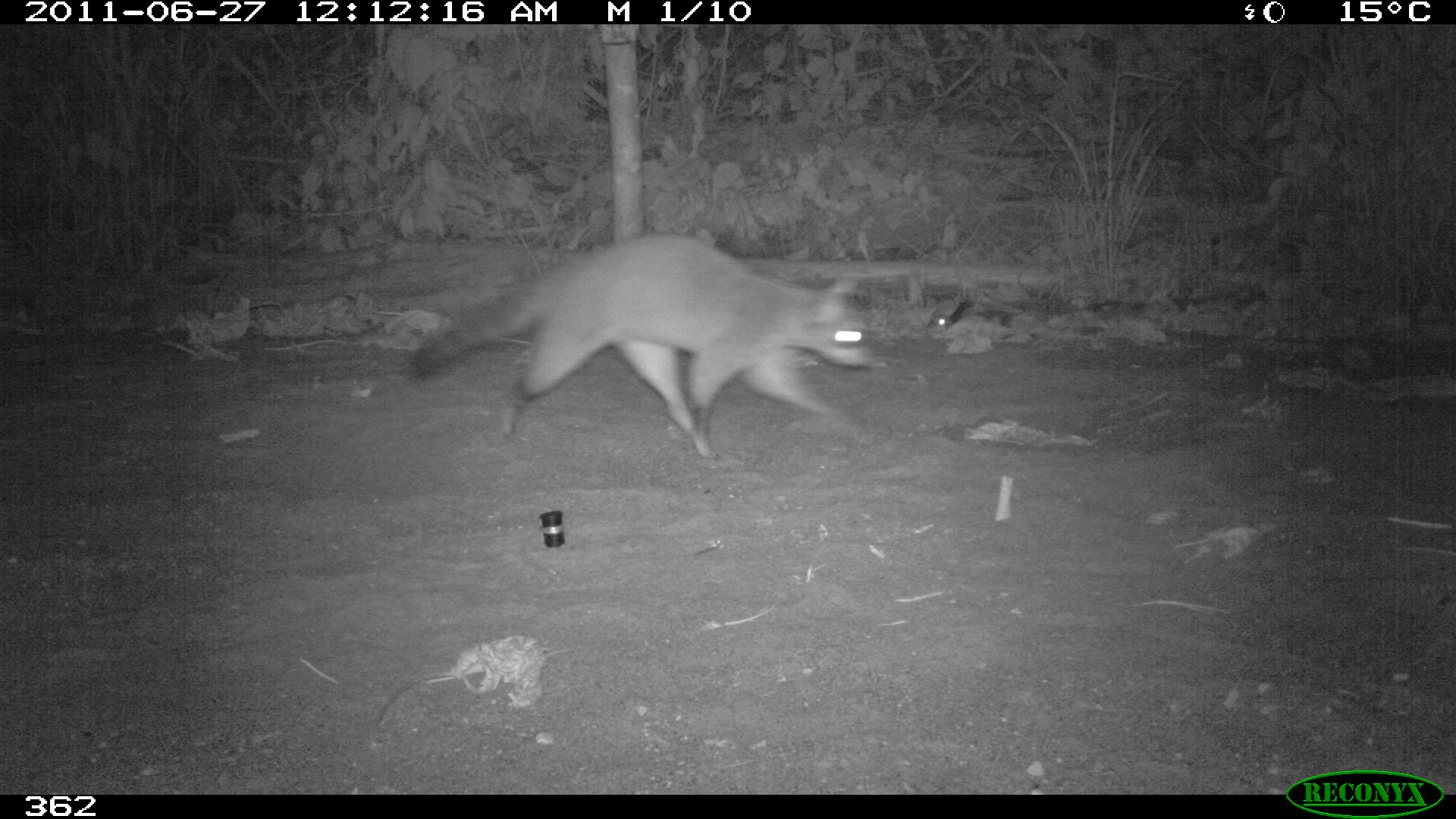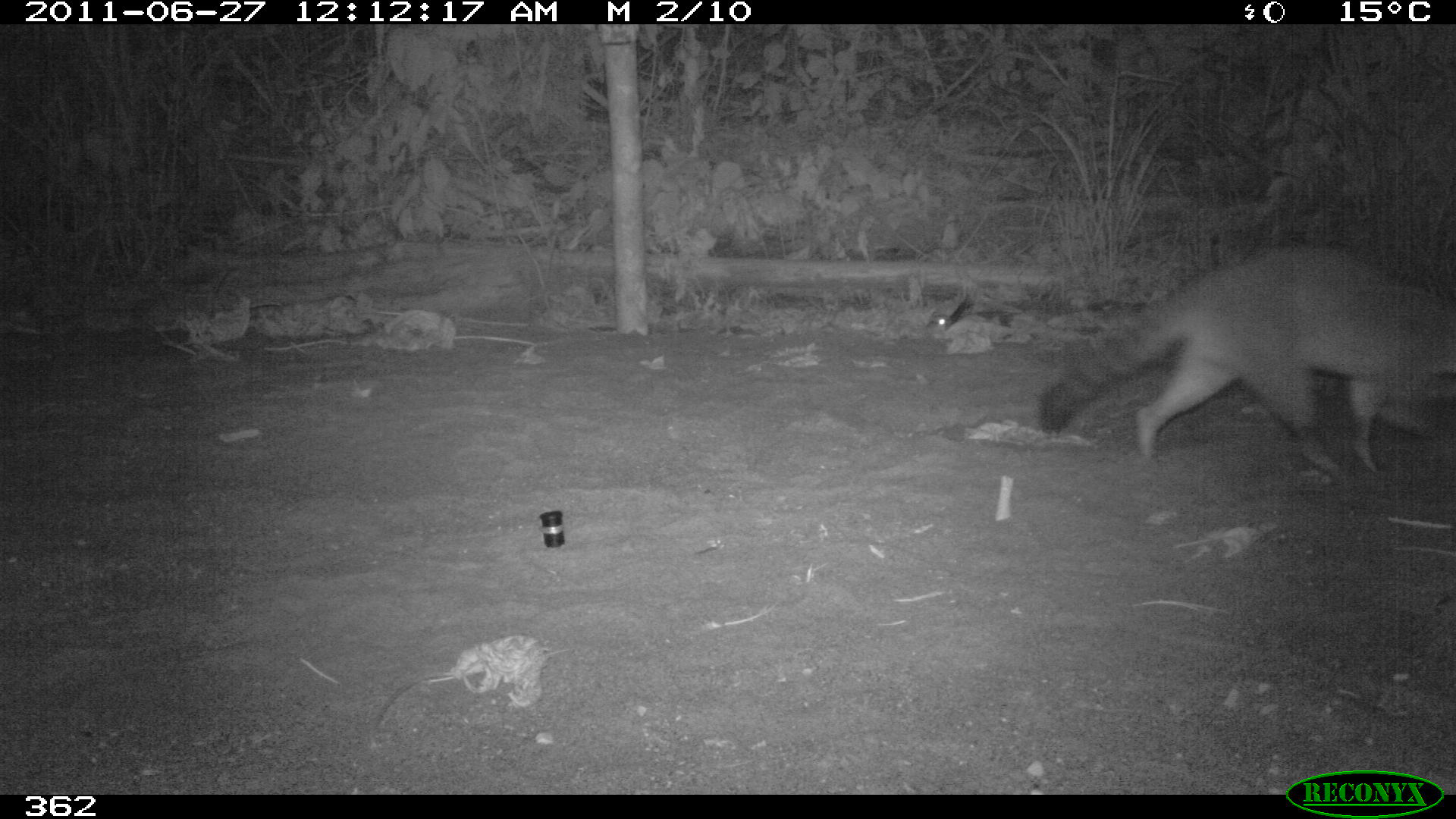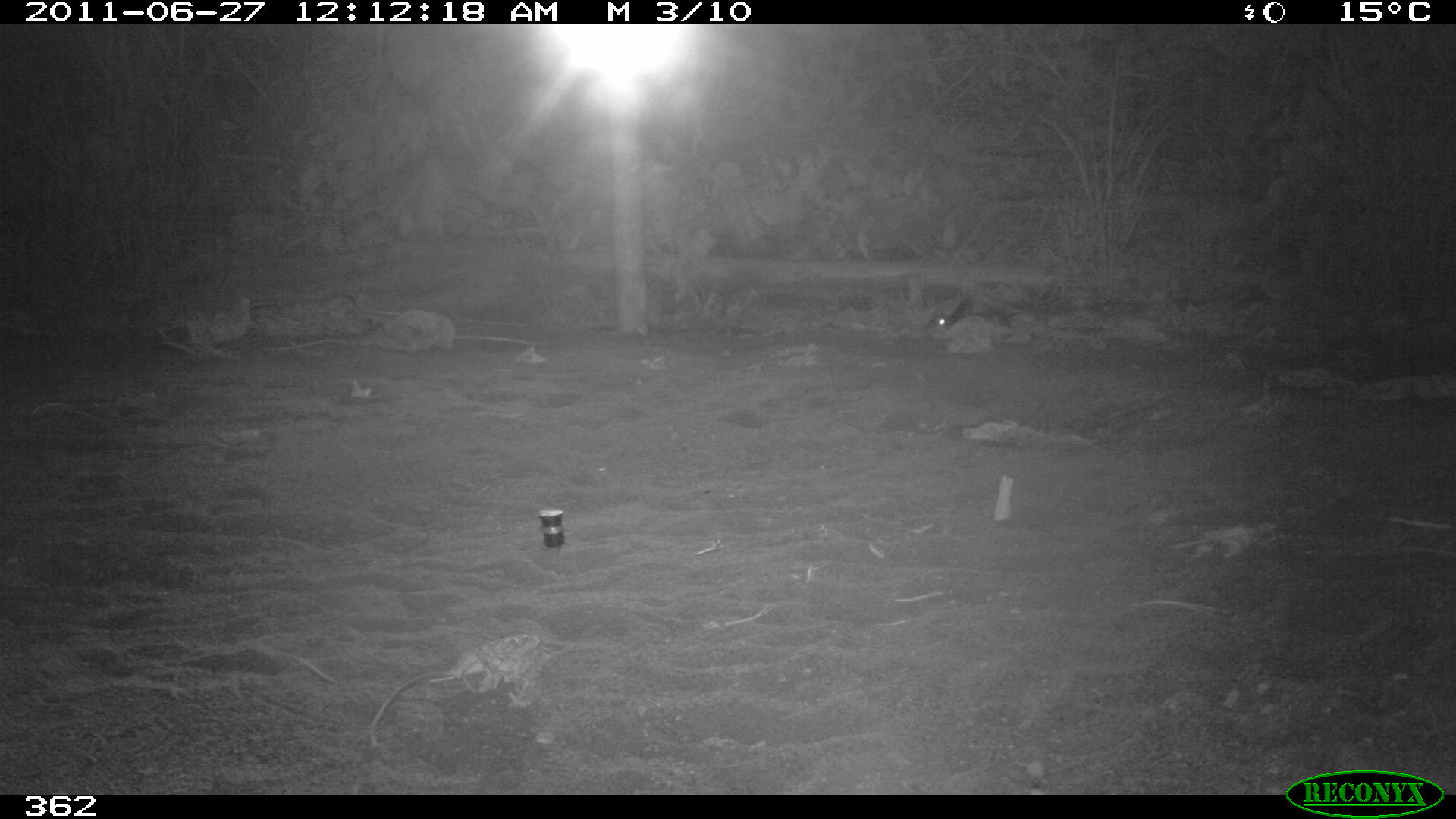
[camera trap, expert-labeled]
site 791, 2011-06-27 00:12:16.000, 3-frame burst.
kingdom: Animalia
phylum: Chordata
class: Mammalia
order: Carnivora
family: Procyonidae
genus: Procyon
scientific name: Procyon cancrivorus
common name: crab-eating raccoon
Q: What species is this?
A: Procyon cancrivorus (crab-eating raccoon).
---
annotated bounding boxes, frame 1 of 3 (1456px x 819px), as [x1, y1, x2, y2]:
procyon cancrivorus: [405, 230, 869, 452]